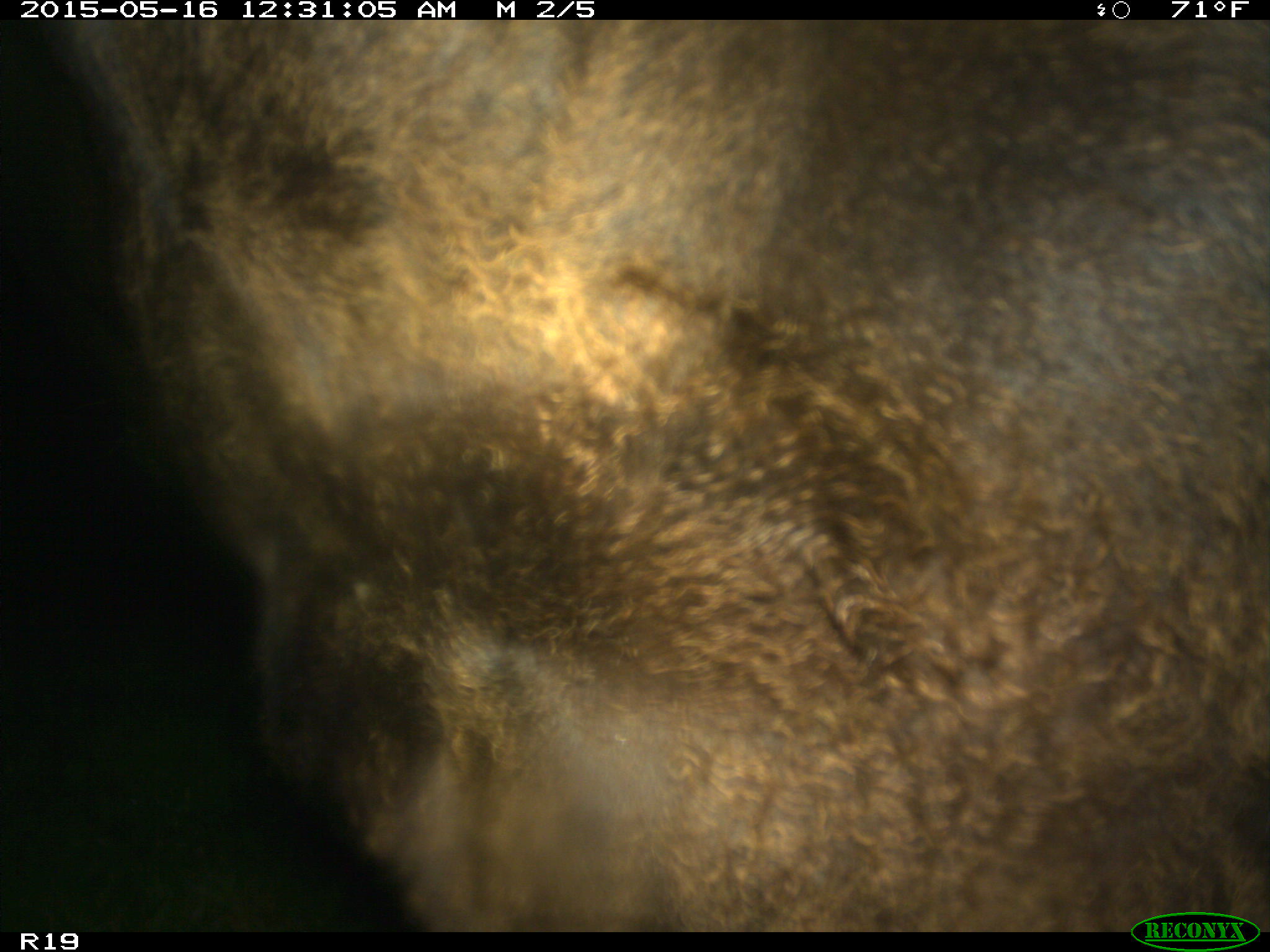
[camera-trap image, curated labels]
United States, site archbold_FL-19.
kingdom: Animalia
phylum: Chordata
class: Mammalia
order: Artiodactyla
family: Bovidae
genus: Bos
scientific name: Bos taurus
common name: domestic cow